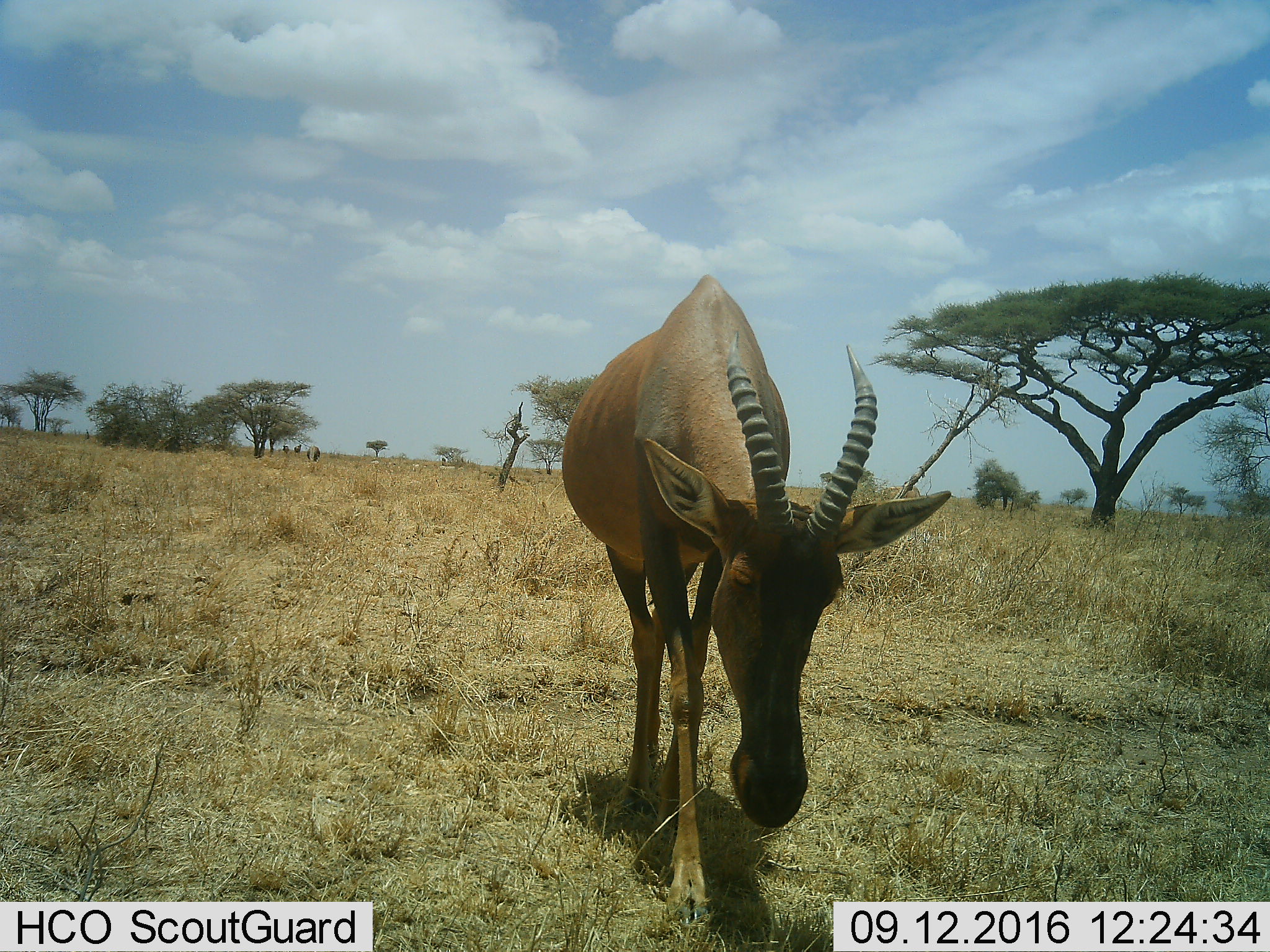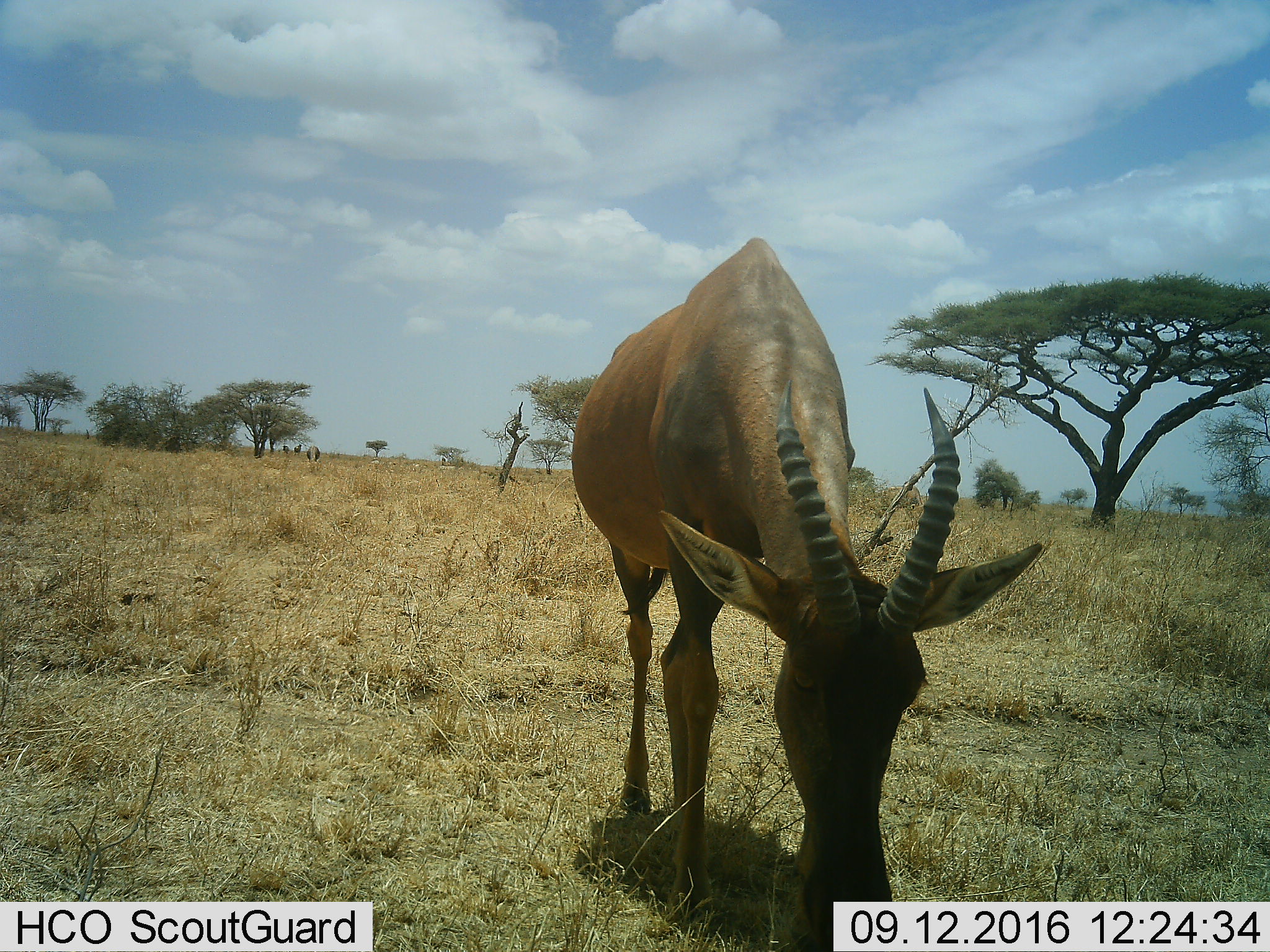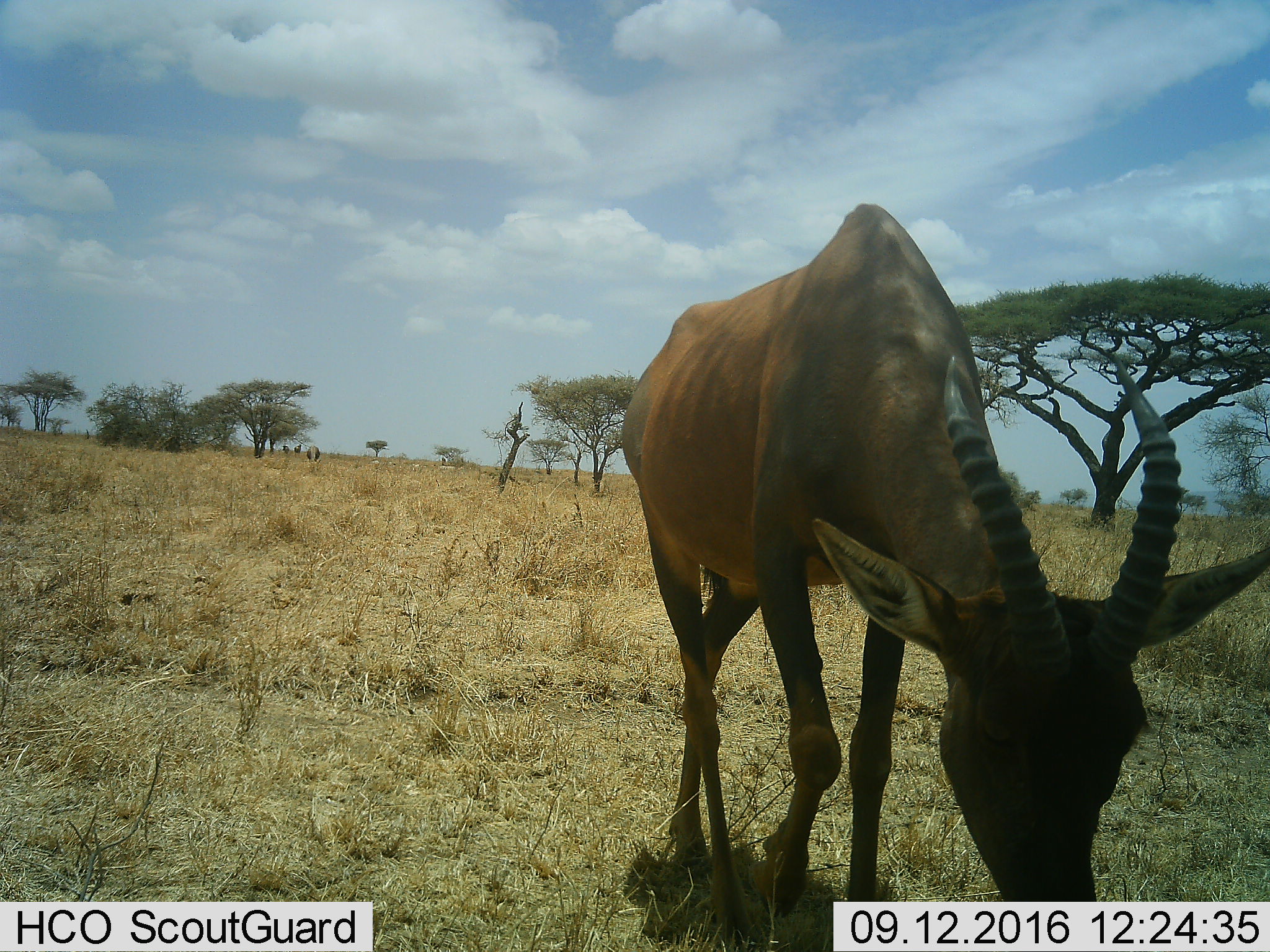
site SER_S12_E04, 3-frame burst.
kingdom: Animalia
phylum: Chordata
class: Mammalia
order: Artiodactyla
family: Bovidae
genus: Damaliscus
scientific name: Damaliscus lunatus jimela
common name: topi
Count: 1.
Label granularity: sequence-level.